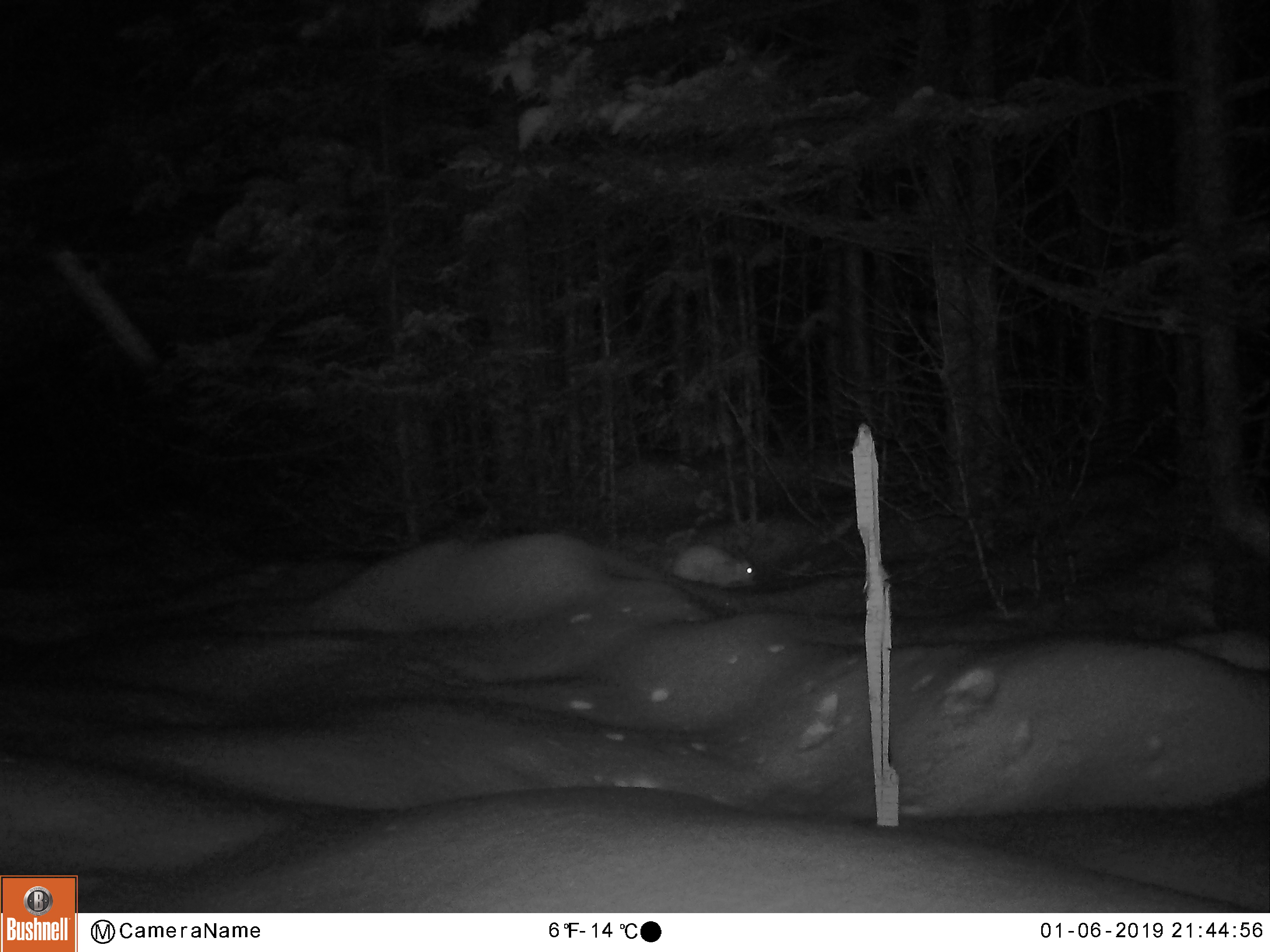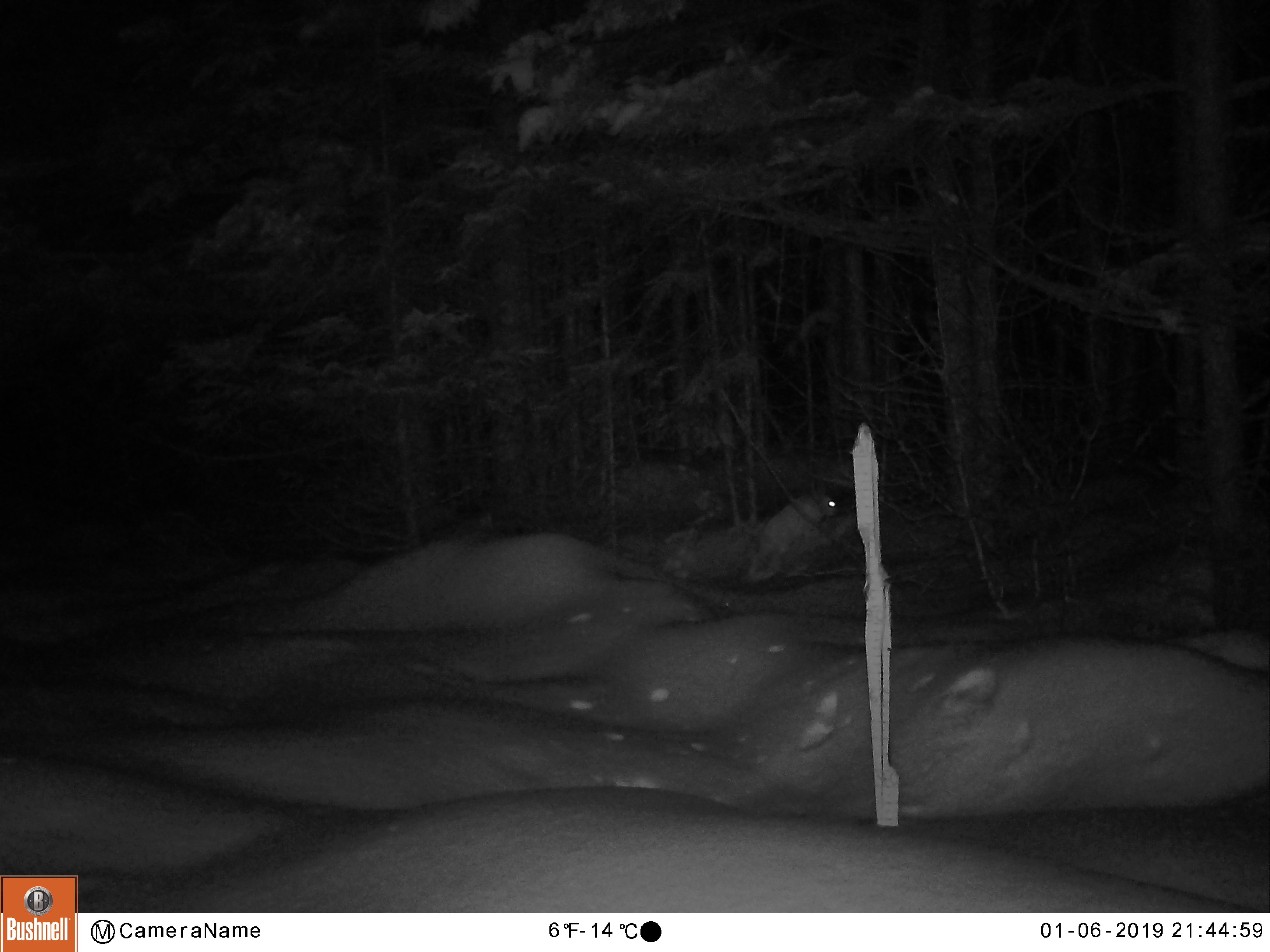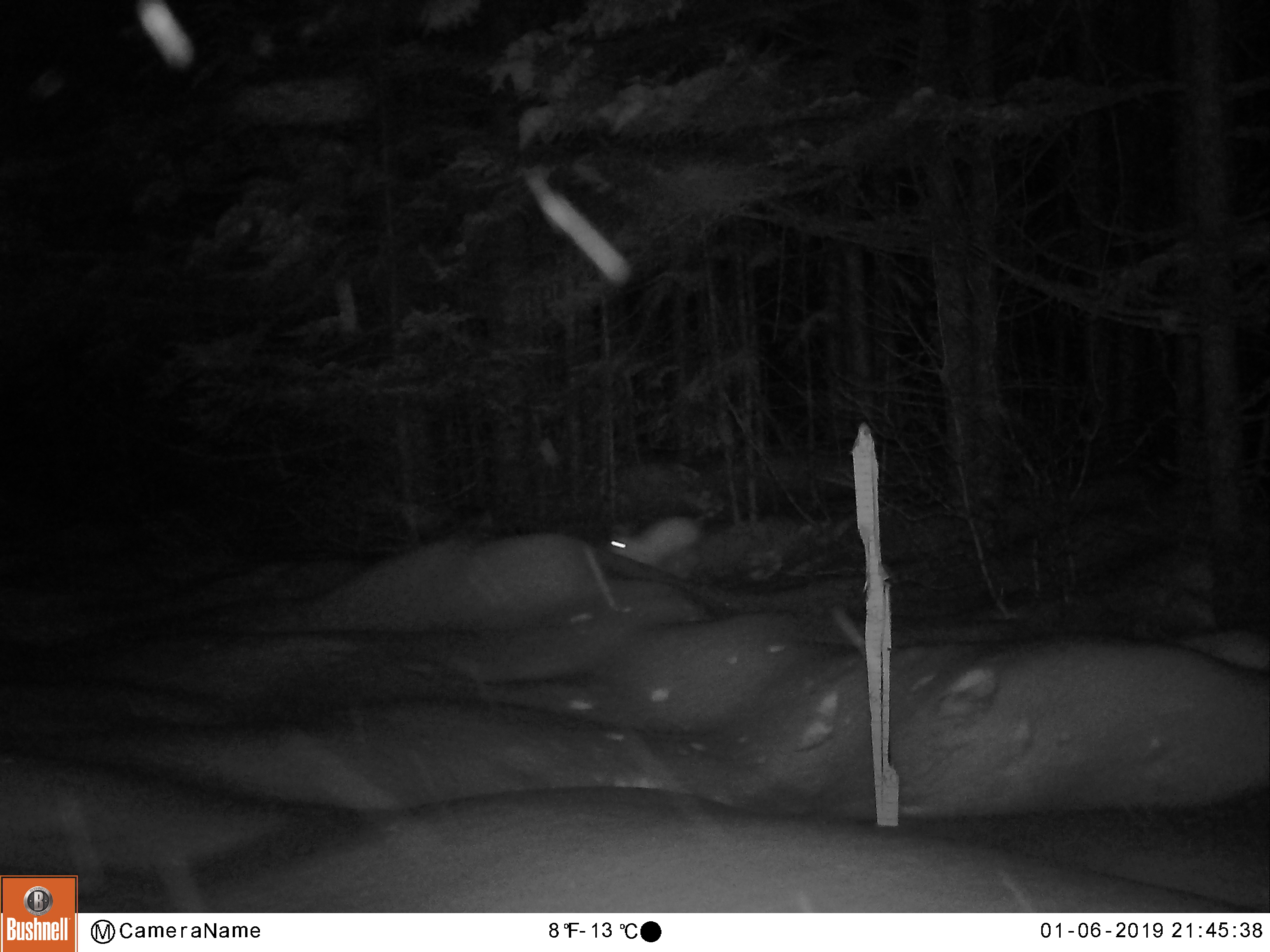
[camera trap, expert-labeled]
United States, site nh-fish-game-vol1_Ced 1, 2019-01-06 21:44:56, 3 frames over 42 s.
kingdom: Animalia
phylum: Chordata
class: Mammalia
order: Lagomorpha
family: Leporidae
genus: Lepus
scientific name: Lepus americanus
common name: snowshoe hare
Snowshoe hare (Lepus americanus).